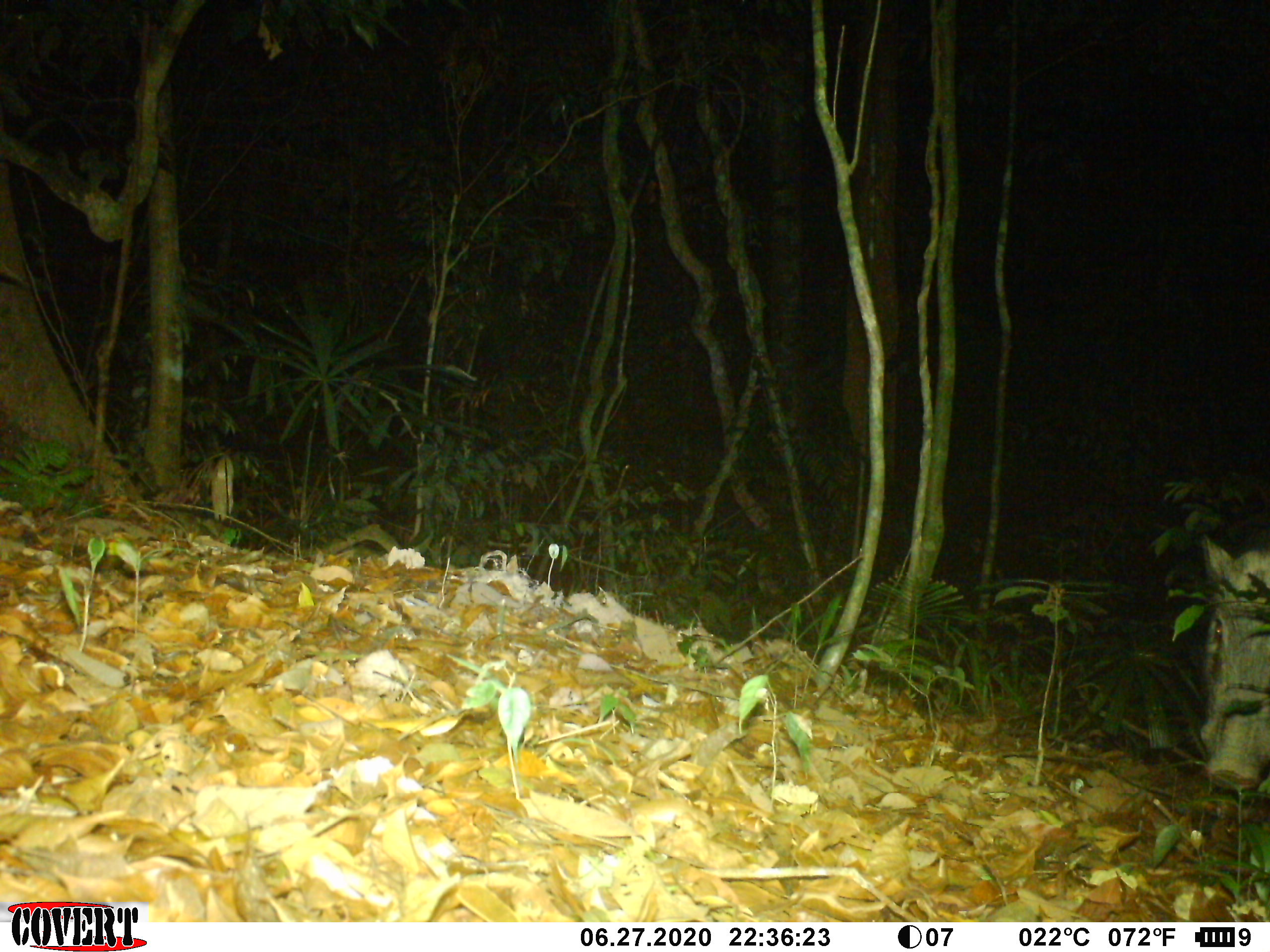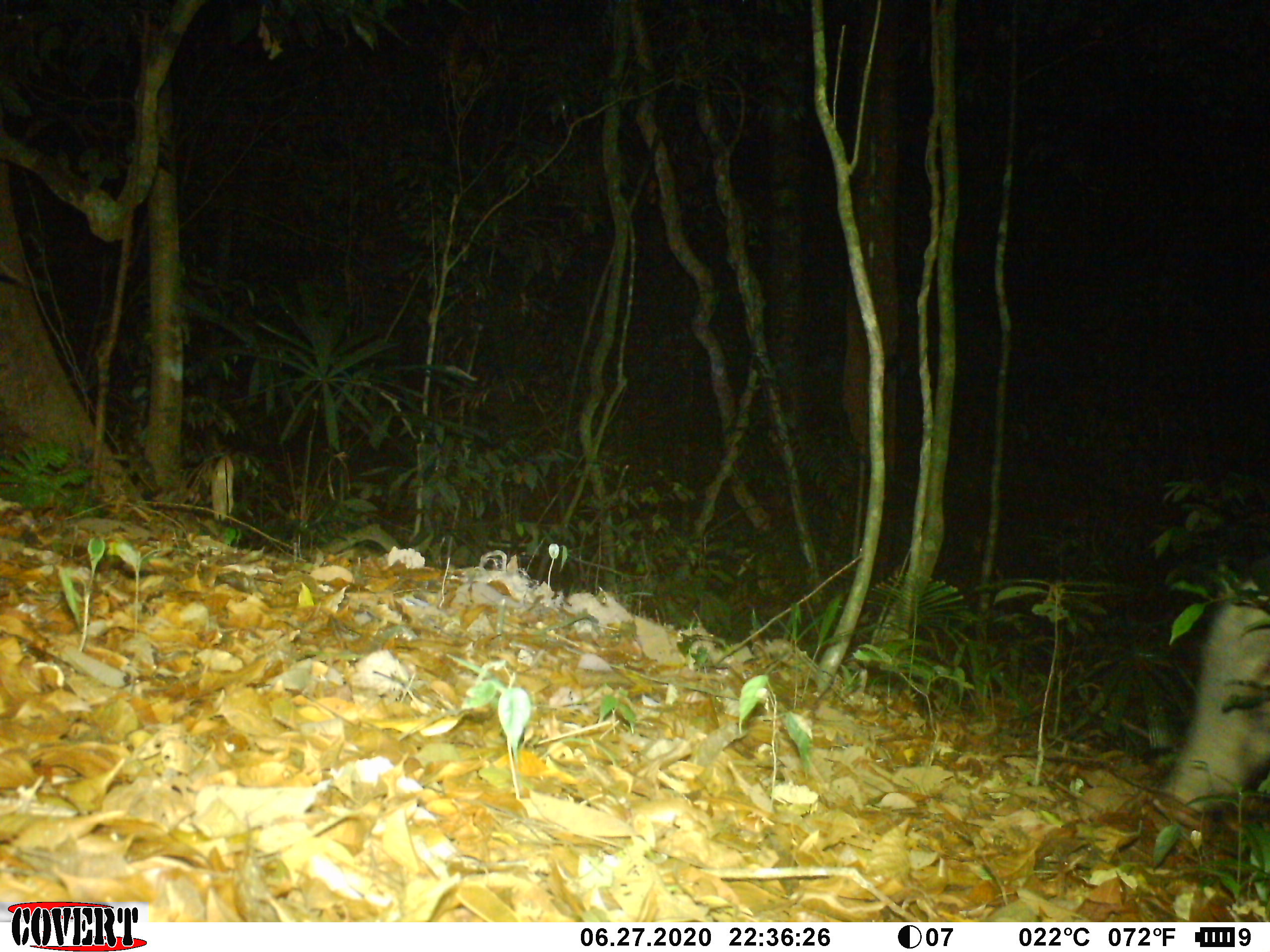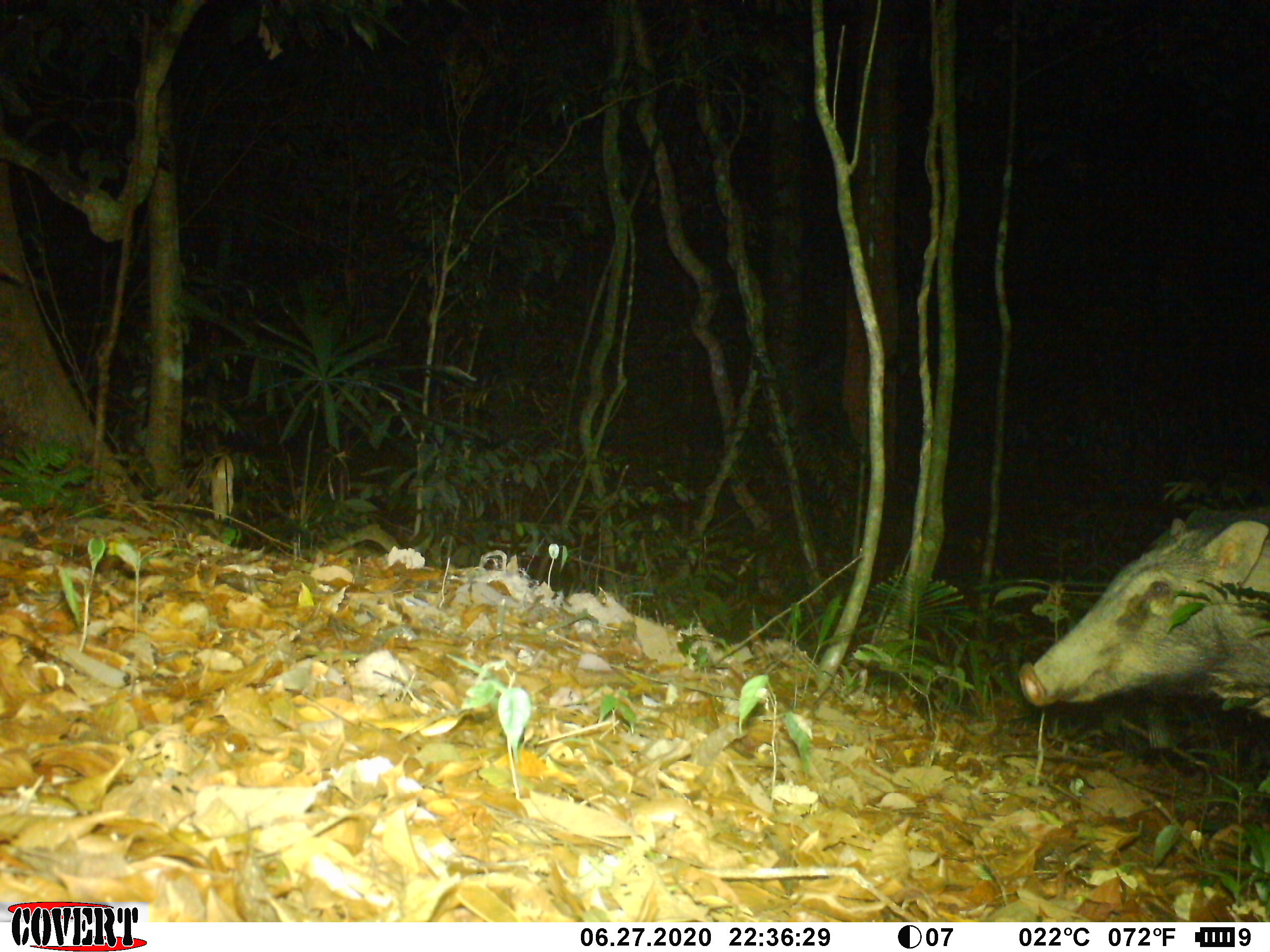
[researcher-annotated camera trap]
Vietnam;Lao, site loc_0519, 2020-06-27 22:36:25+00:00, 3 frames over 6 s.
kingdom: Animalia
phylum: Chordata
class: Mammalia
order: Artiodactyla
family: Suidae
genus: Sus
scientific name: Sus scrofa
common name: eurasian wild pig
Eurasian wild pig (Sus scrofa). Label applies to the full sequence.